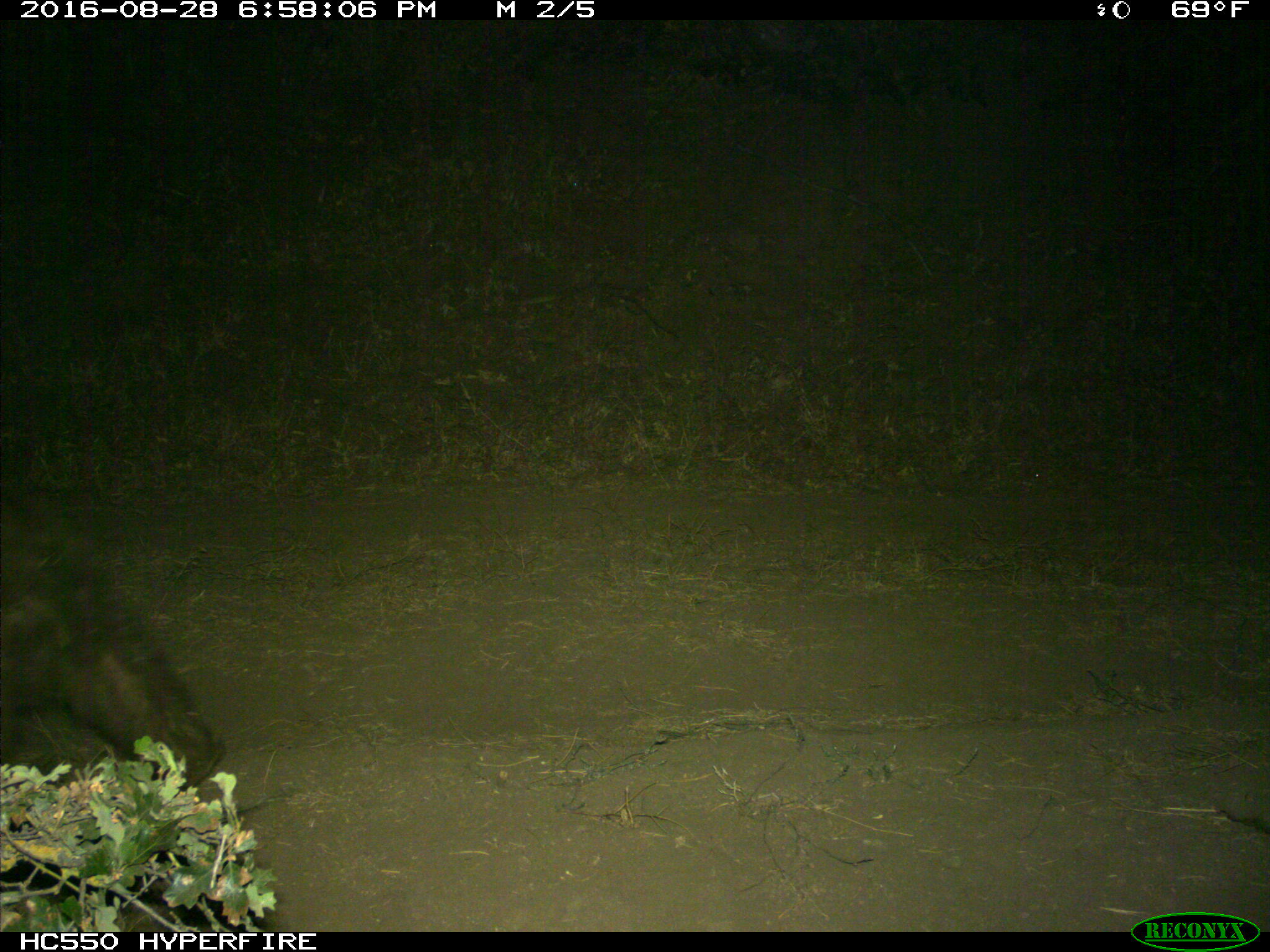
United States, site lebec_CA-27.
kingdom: Animalia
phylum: Chordata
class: Mammalia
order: Carnivora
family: Ursidae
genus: Ursus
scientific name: Ursus americanus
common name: american black bear